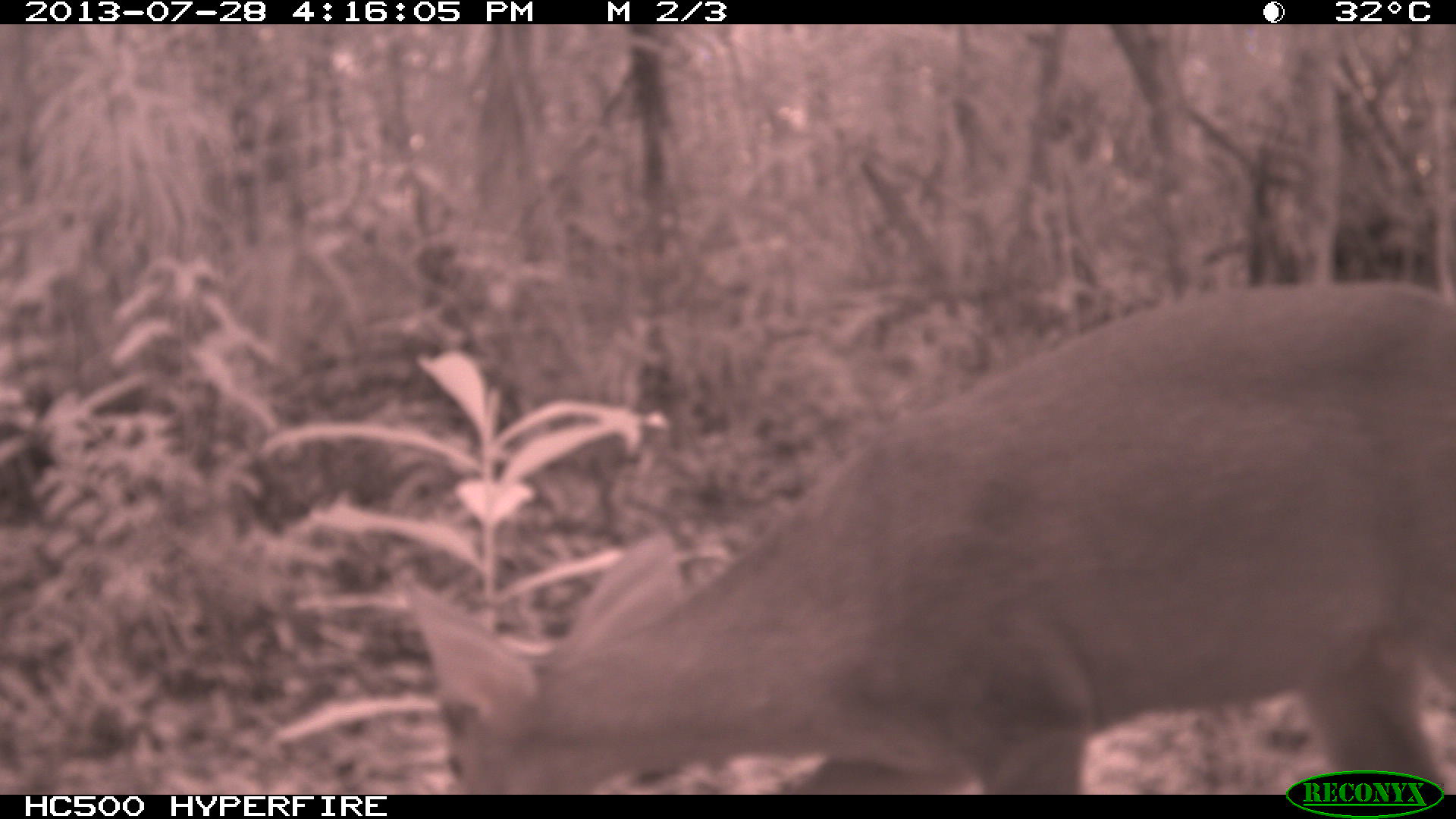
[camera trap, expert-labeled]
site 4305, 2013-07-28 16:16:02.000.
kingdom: Animalia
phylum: Chordata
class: Mammalia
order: Artiodactyla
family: Cervidae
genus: Mazama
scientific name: Mazama temama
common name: central american red brocket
Mazama temama (central american red brocket), count 1, sex male.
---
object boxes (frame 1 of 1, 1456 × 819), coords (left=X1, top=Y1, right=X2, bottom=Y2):
mazama temama: (left=402, top=279, right=1456, bottom=794)